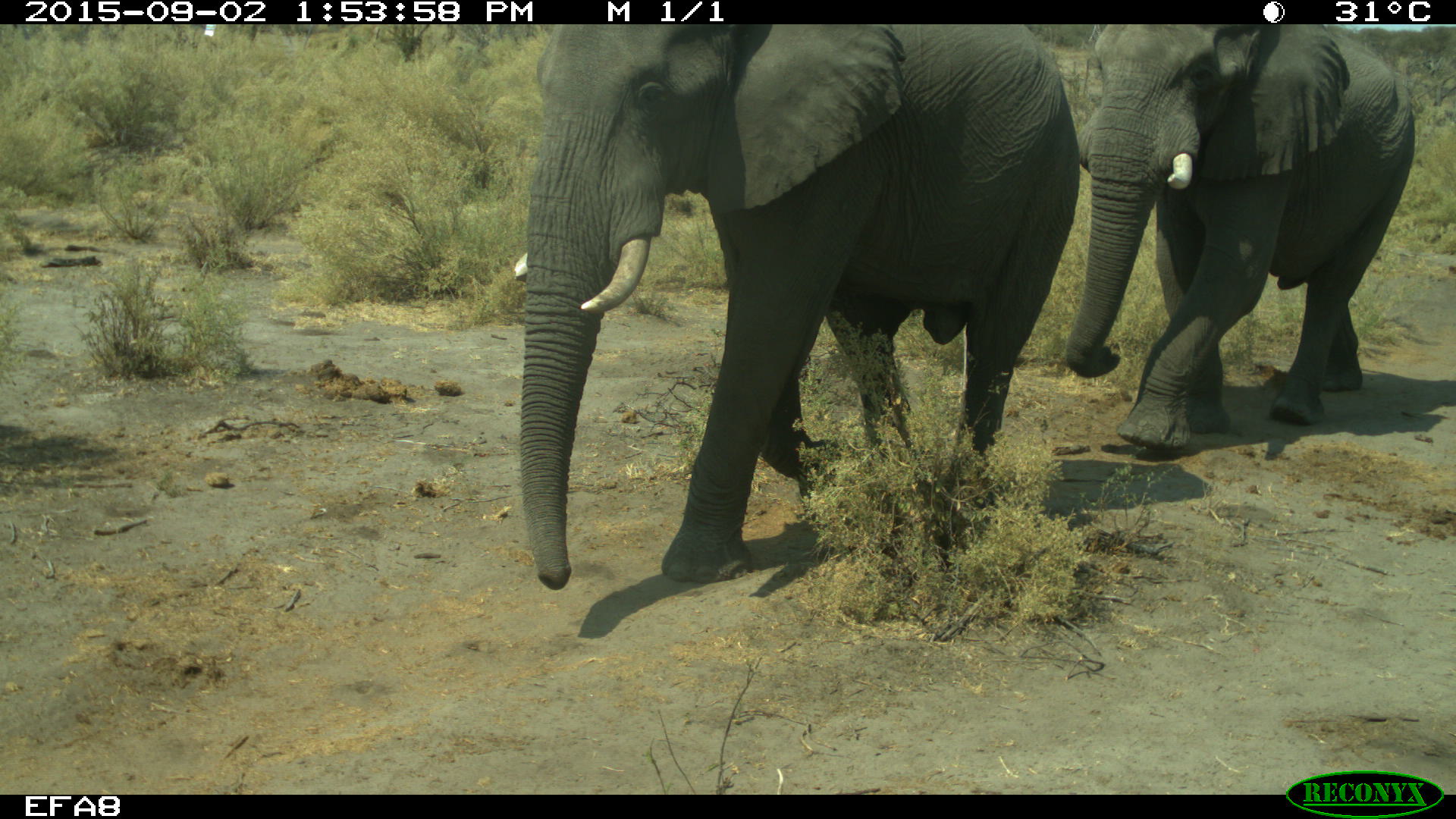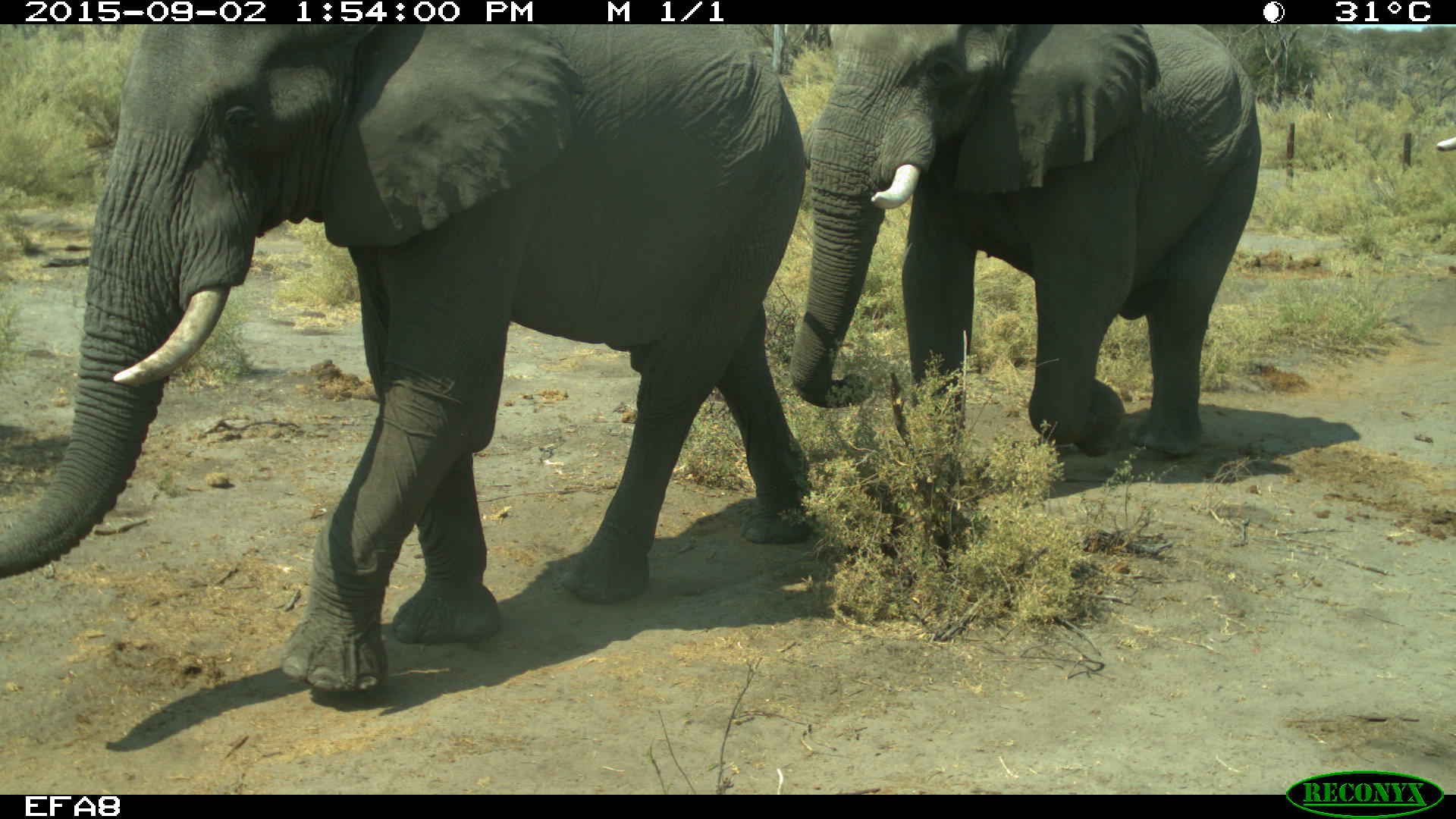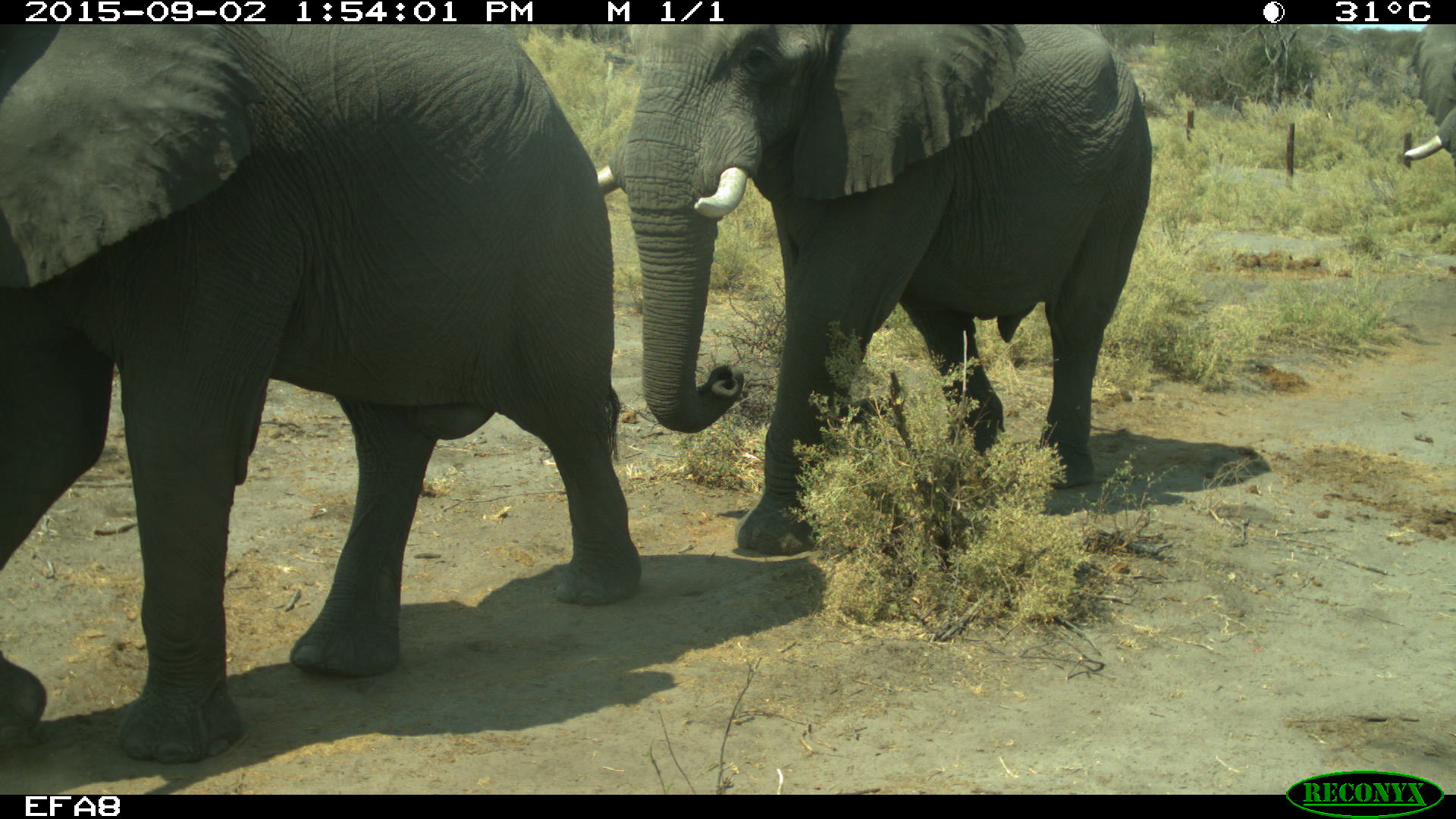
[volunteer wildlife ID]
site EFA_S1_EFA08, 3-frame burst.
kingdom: Animalia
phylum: Chordata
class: Mammalia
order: Proboscidea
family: Elephantidae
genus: Loxodonta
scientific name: Loxodonta africana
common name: african bush elephant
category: elephant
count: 3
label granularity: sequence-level